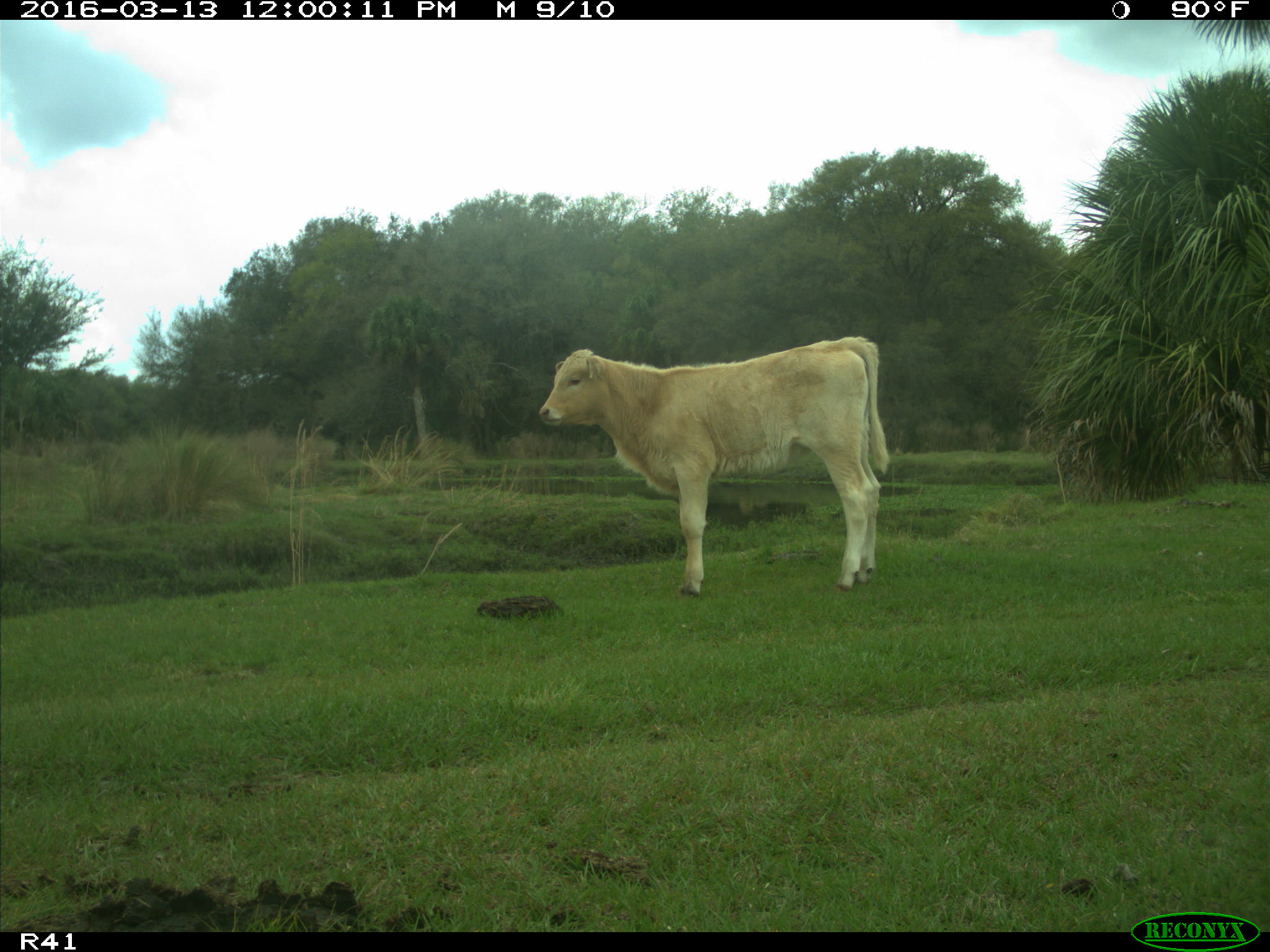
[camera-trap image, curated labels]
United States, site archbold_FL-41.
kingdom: Animalia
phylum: Chordata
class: Mammalia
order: Artiodactyla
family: Bovidae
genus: Bos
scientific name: Bos taurus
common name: domestic cow